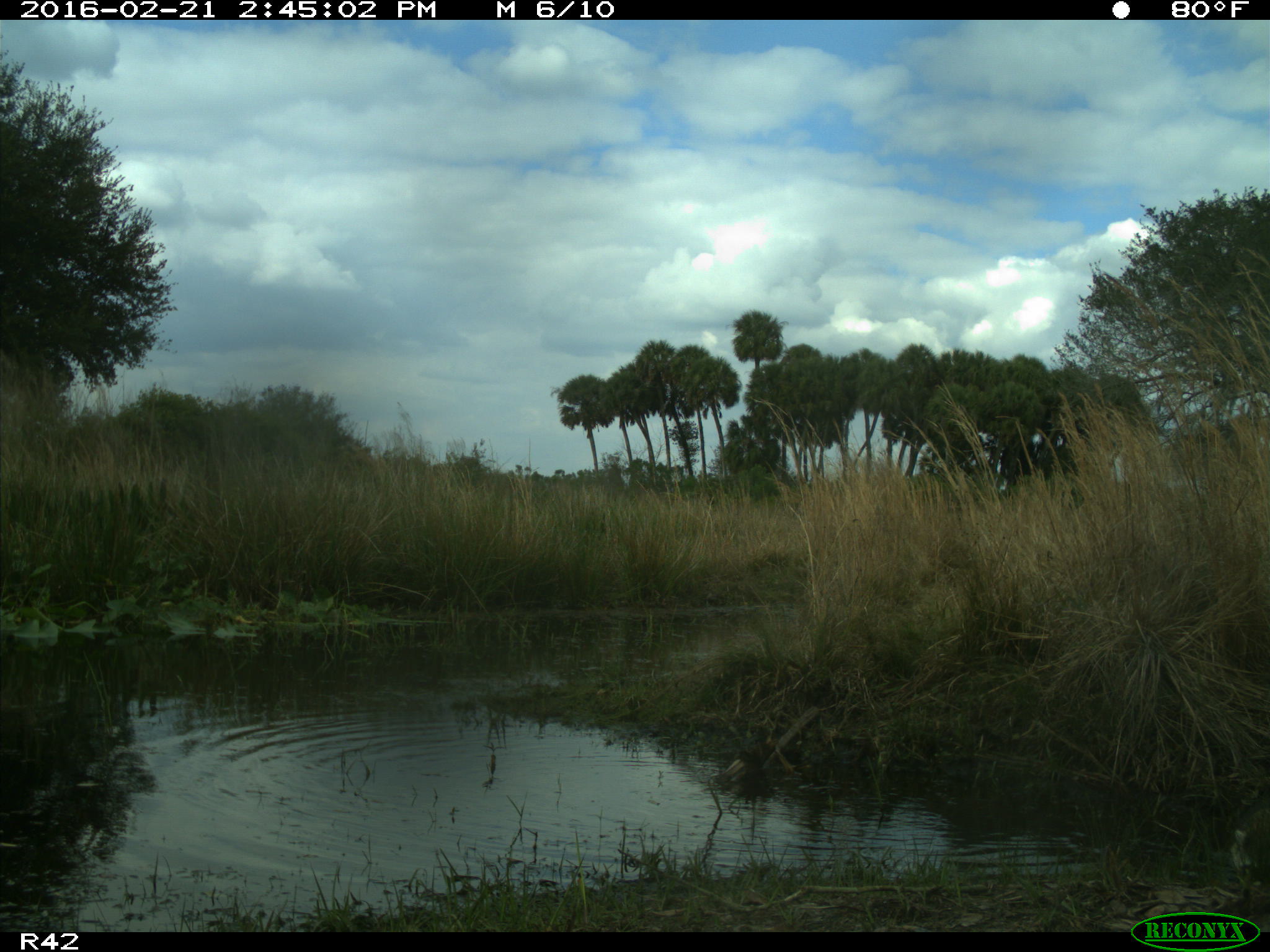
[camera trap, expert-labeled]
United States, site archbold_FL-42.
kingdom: Animalia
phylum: Chordata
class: Mammalia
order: Carnivora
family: Procyonidae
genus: Procyon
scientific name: Procyon lotor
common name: common raccoon